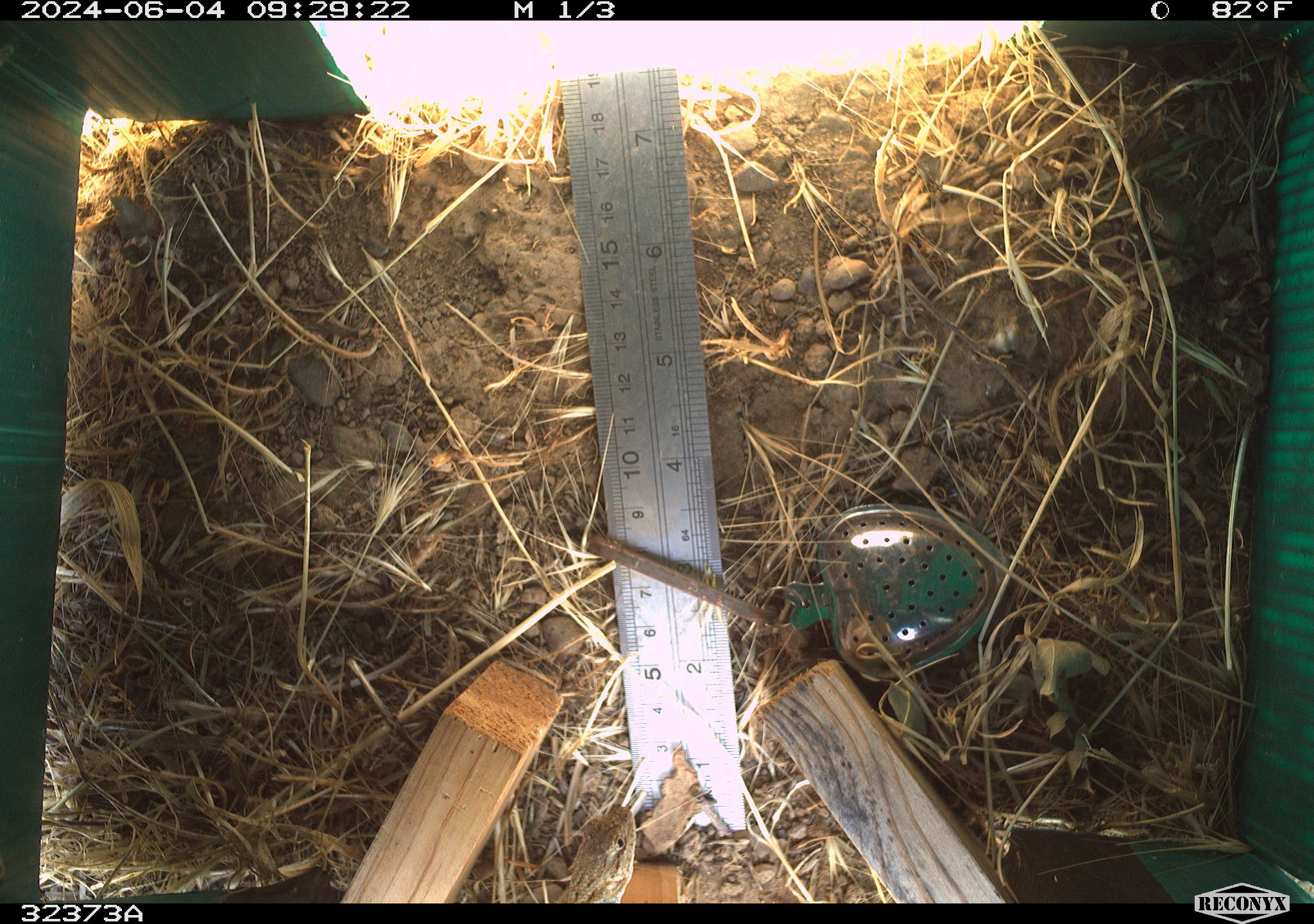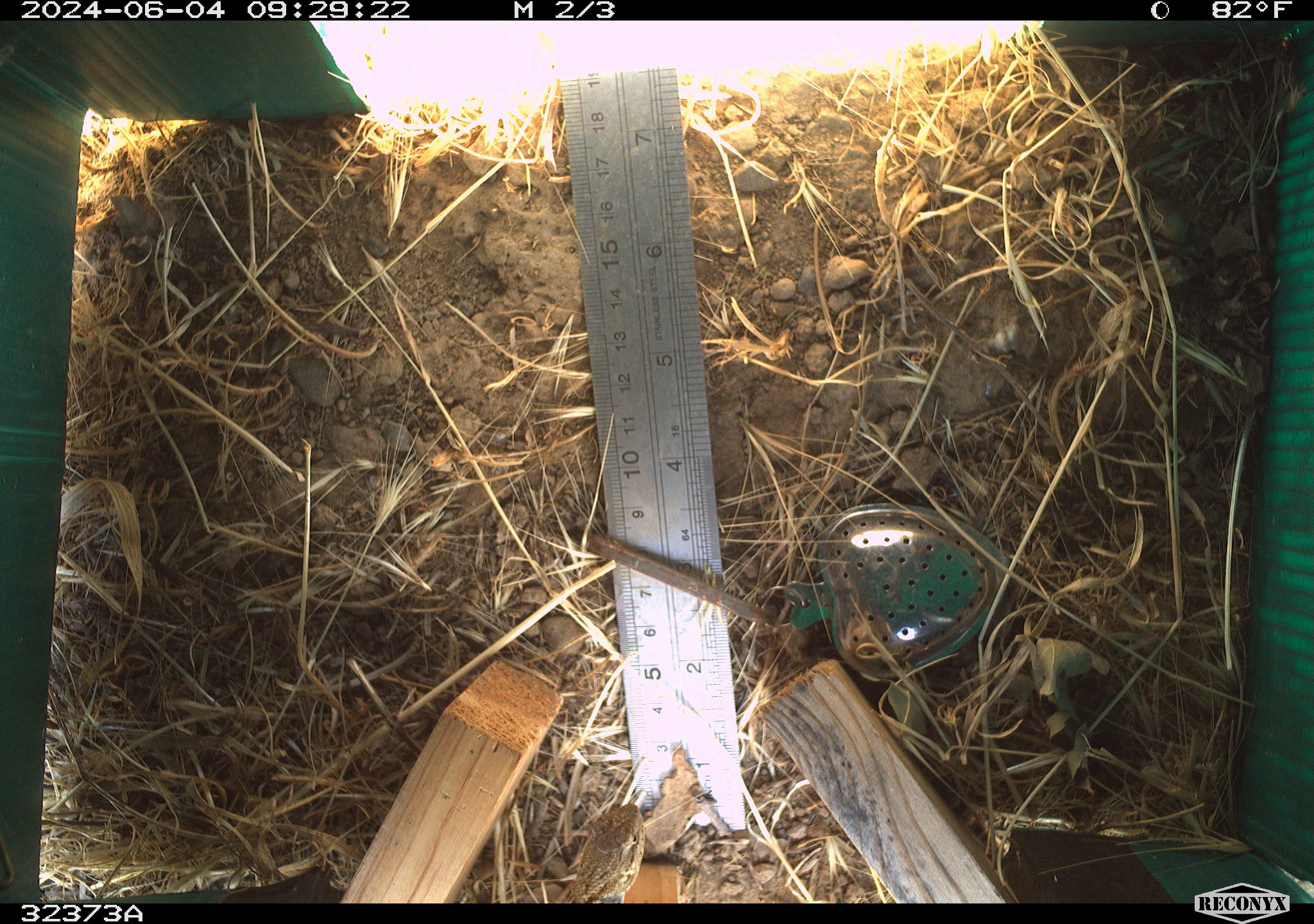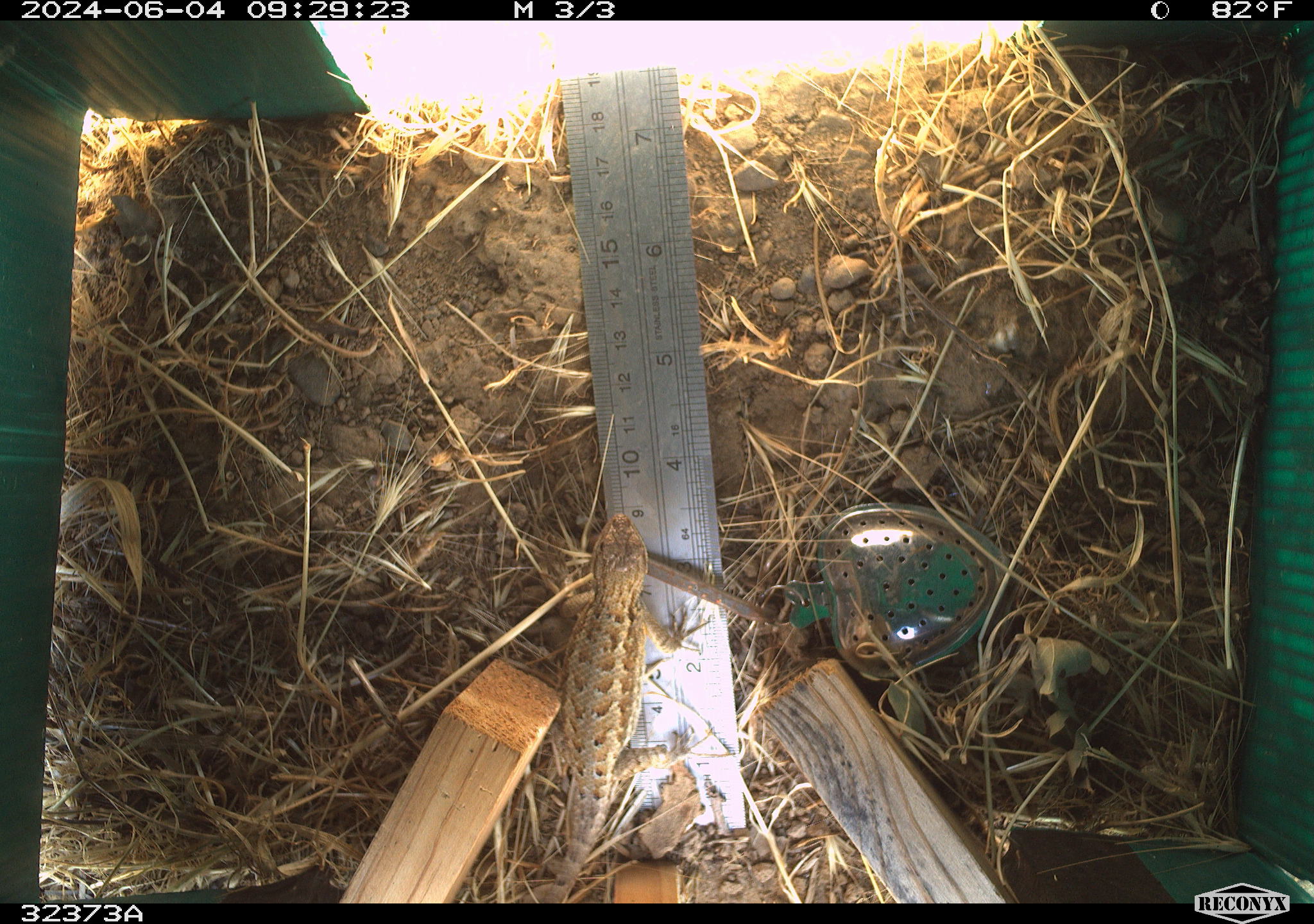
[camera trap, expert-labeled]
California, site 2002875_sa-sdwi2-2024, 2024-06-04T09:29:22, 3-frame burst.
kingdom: Animalia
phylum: Chordata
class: Reptilia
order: Squamata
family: Phrynosomatidae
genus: Sceloporus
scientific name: Sceloporus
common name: spiny lizards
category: sceloporus species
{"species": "sceloporus species (spiny lizards) (Sceloporus)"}